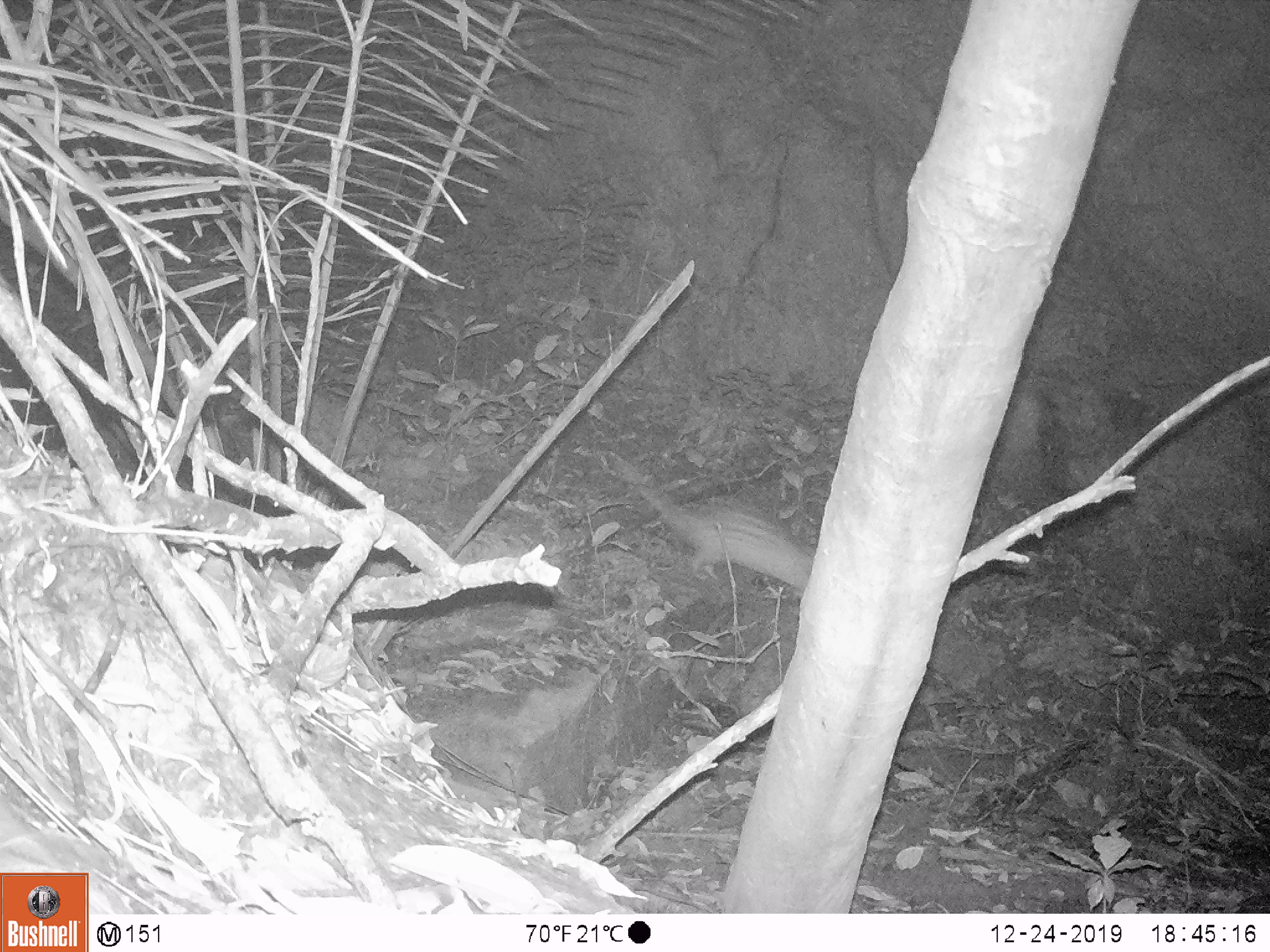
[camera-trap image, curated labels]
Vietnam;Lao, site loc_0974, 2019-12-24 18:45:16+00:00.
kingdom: Animalia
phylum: Chordata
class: Mammalia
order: Rodentia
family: Hystricidae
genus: Atherurus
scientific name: Atherurus macrourus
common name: asiatic brush-tailed porcupine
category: asiatic brush tailed porcupine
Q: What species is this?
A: Asiatic brush tailed porcupine (asiatic brush-tailed porcupine) (Atherurus macrourus).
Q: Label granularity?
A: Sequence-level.